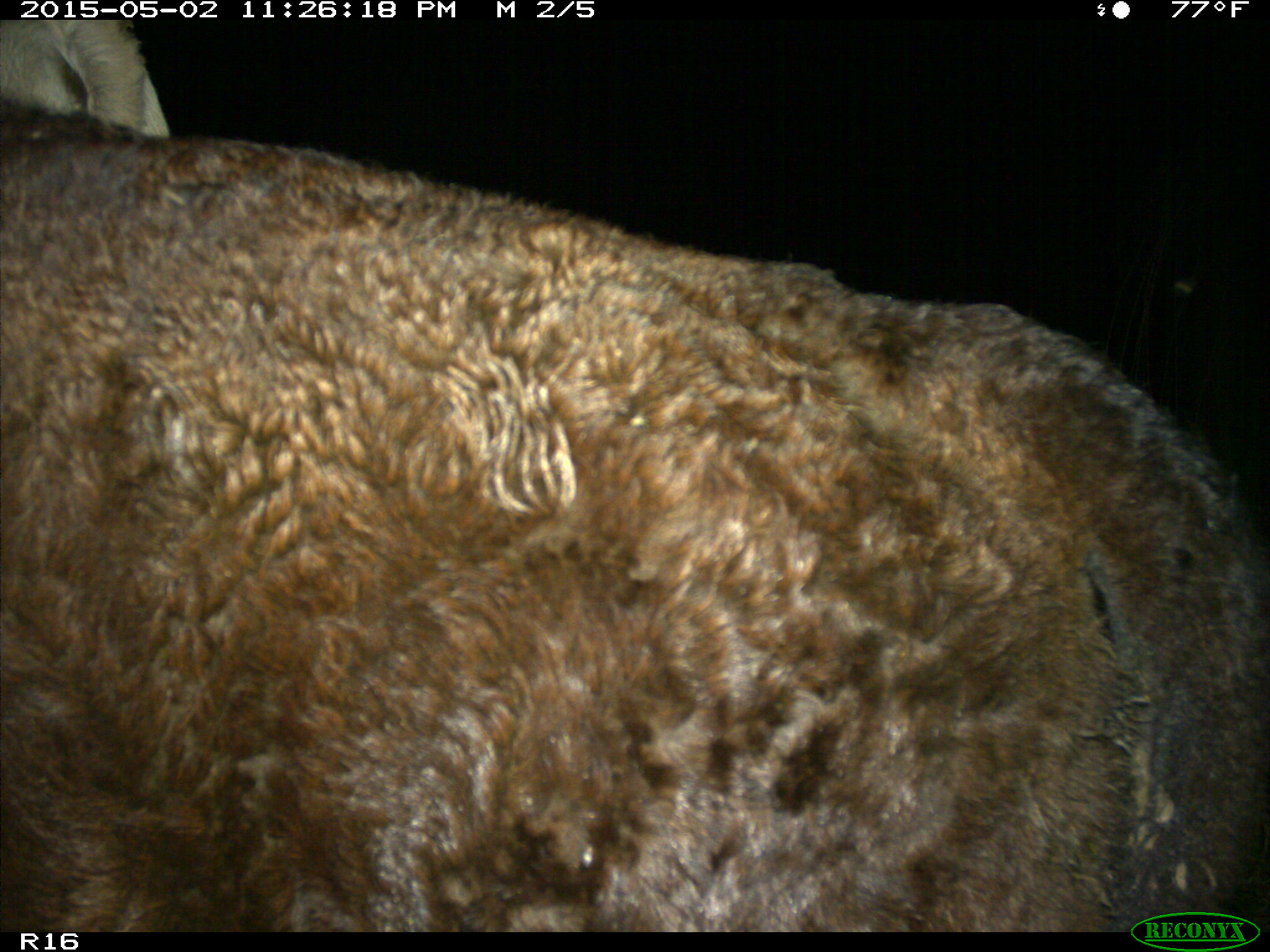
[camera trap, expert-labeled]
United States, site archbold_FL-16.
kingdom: Animalia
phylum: Chordata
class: Mammalia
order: Artiodactyla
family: Bovidae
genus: Bos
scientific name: Bos taurus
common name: domestic cow